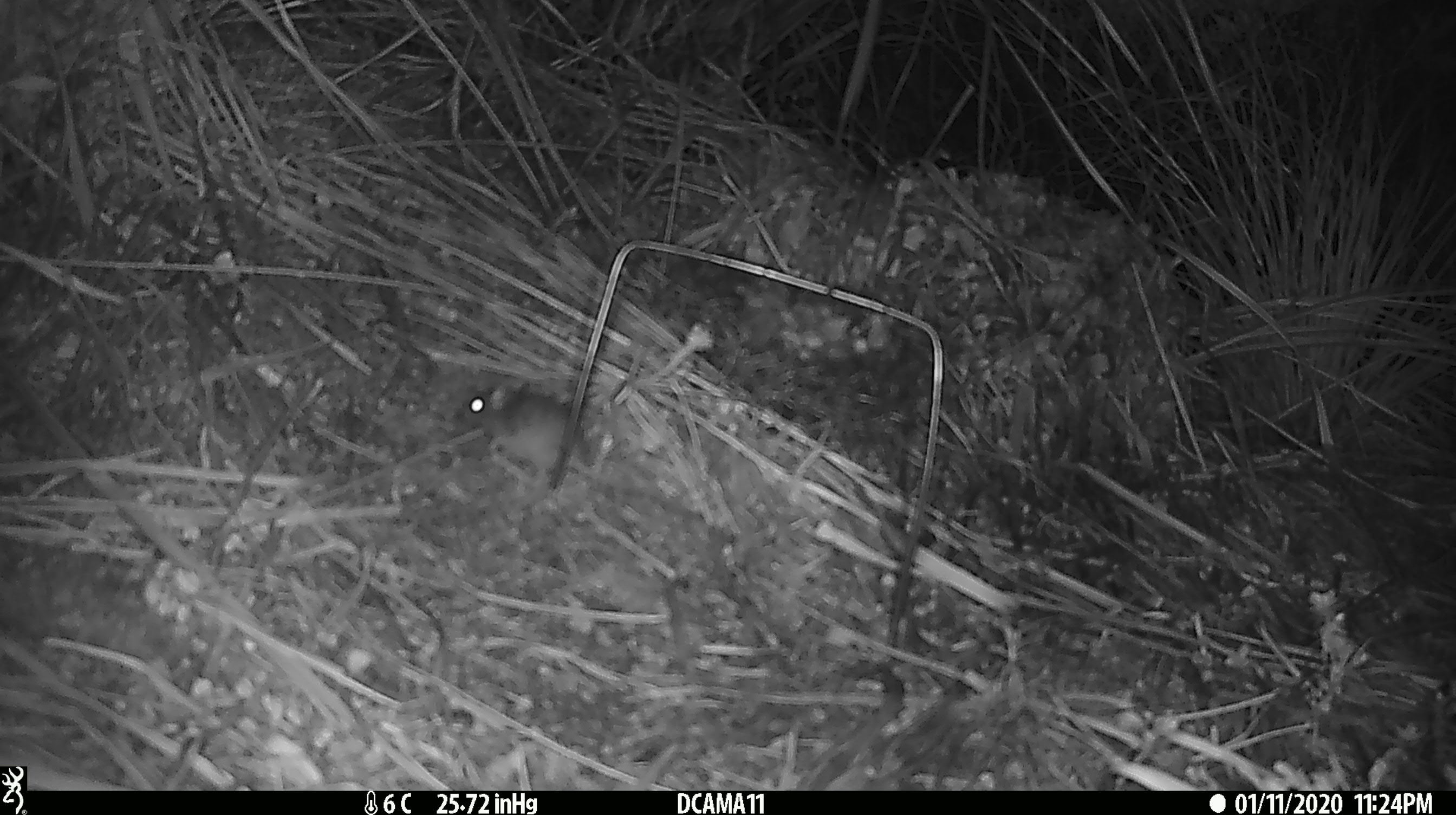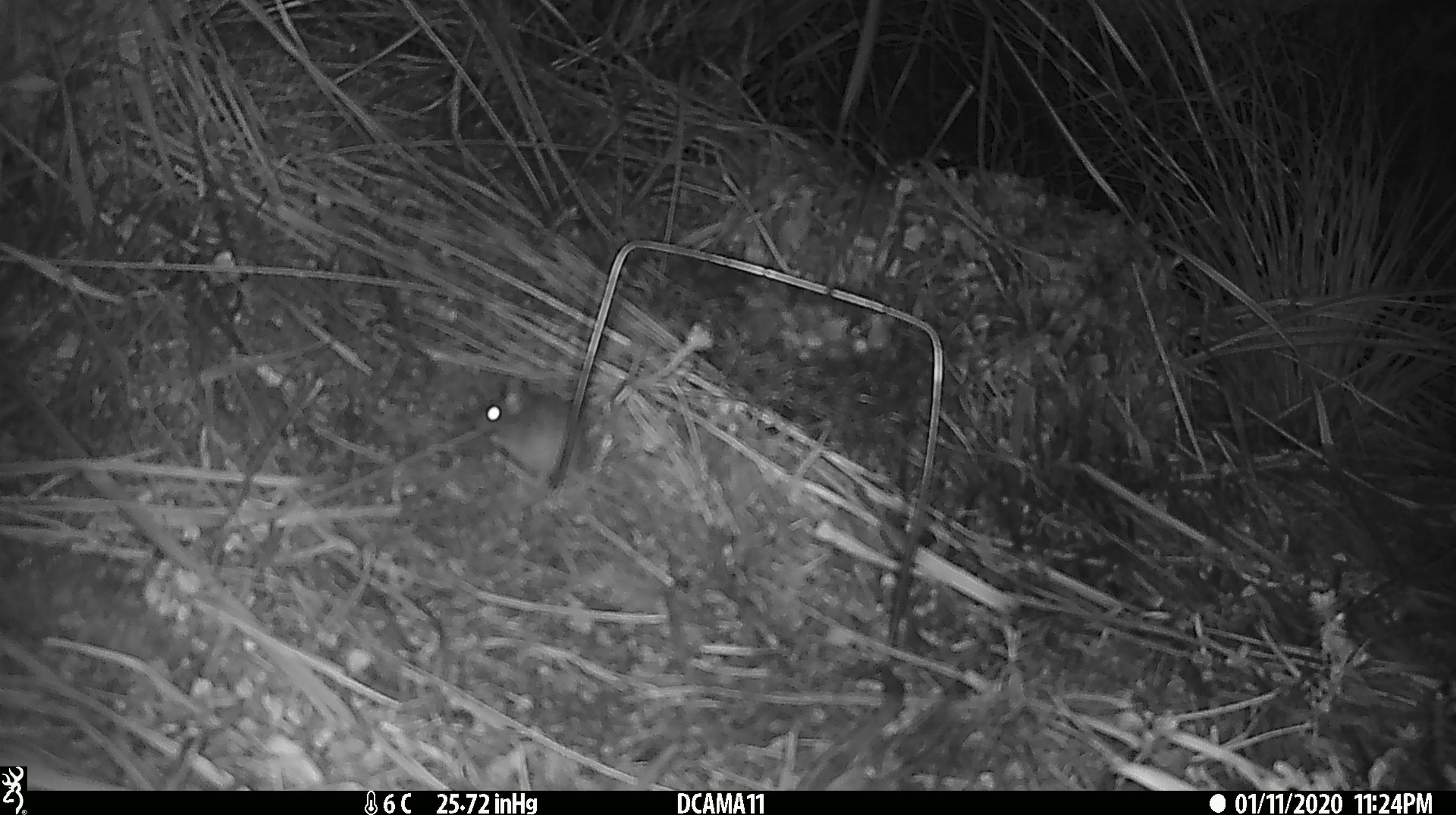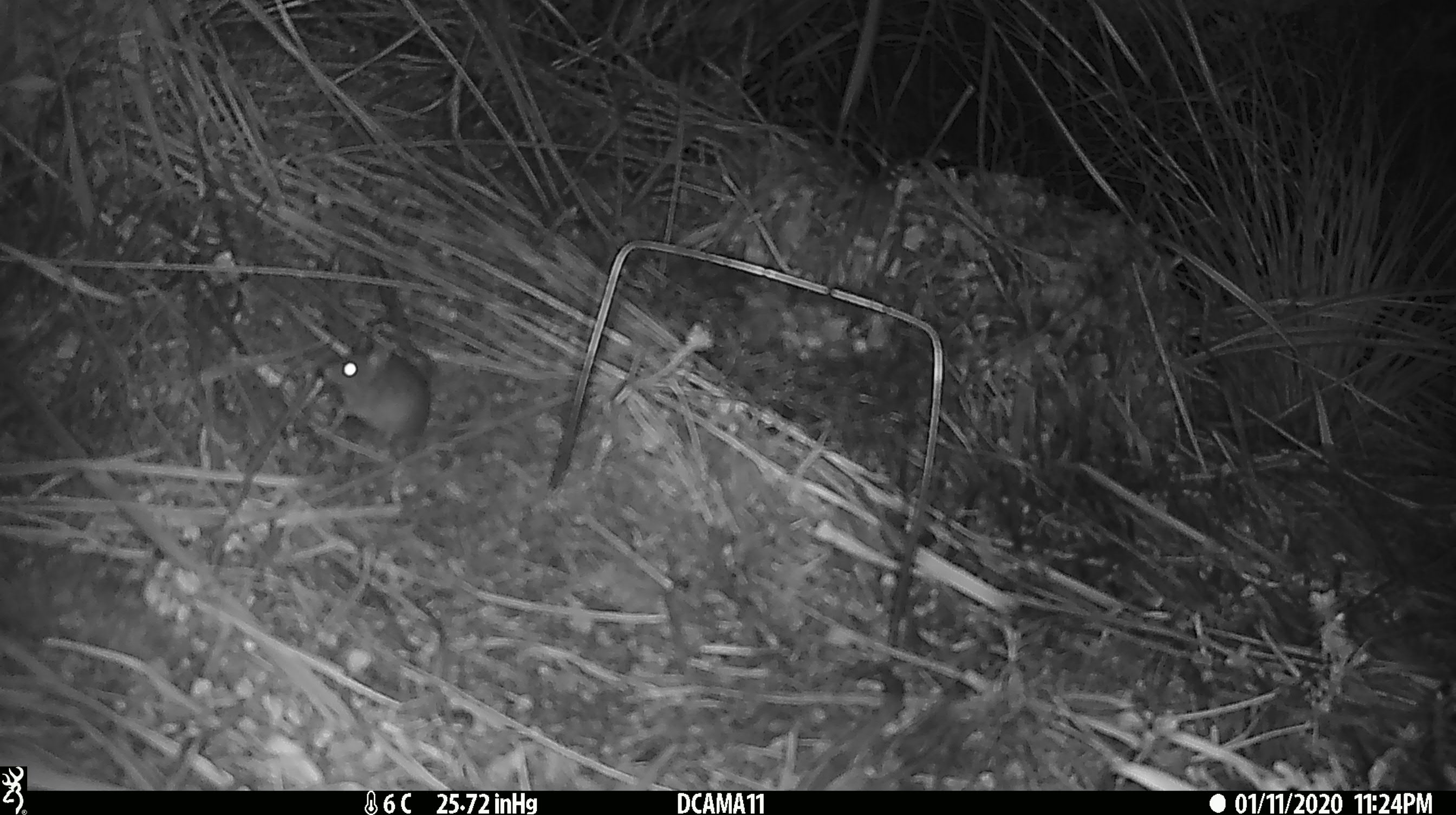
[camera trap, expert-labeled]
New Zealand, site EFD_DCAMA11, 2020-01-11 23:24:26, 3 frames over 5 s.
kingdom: Animalia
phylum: Chordata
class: Mammalia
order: Rodentia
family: Muridae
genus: Mus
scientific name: Mus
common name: mouse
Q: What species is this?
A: Mouse (Mus).